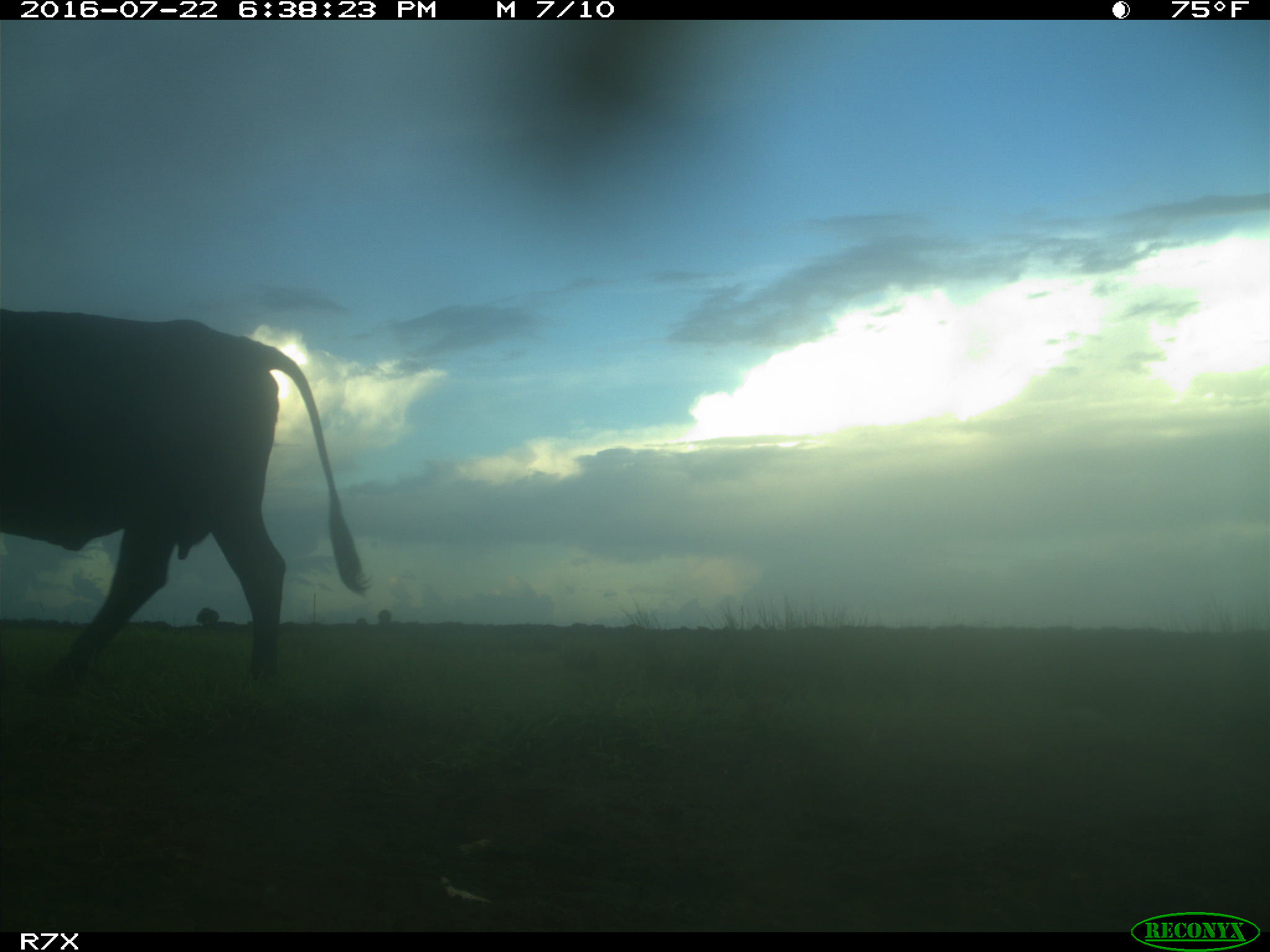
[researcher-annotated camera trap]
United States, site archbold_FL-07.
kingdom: Animalia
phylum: Chordata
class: Mammalia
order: Artiodactyla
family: Bovidae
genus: Bos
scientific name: Bos taurus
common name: domestic cow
Bos taurus (domestic cow).